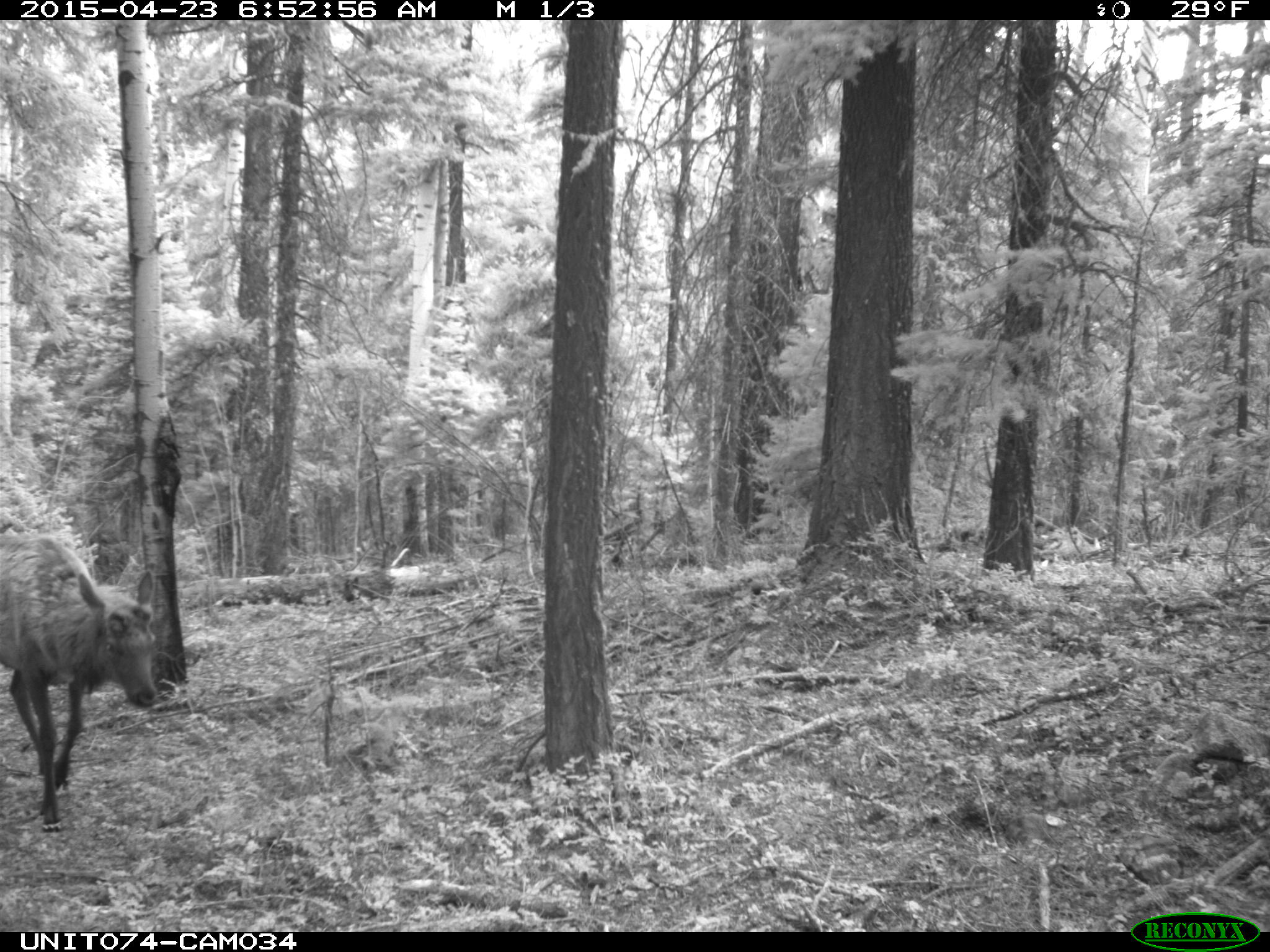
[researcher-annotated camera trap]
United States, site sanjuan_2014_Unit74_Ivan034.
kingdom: Animalia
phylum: Chordata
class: Mammalia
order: Artiodactyla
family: Cervidae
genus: Cervus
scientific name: Cervus elaphus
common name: red deer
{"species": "Cervus elaphus (red deer)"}